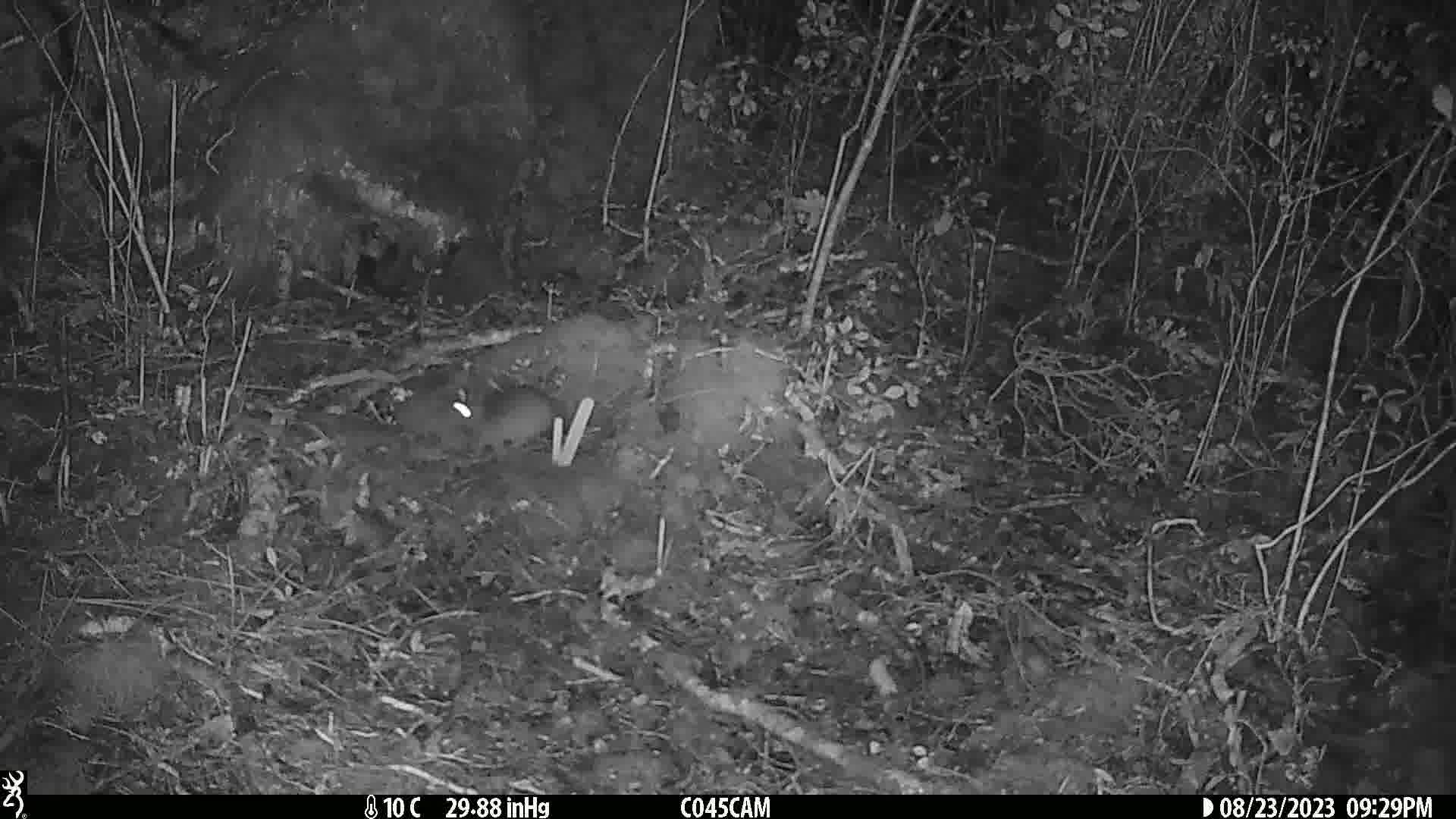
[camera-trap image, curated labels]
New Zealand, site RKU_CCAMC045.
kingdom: Animalia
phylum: Chordata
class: Mammalia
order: Rodentia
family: Muridae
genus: Rattus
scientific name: Rattus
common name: rat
Rat (Rattus).